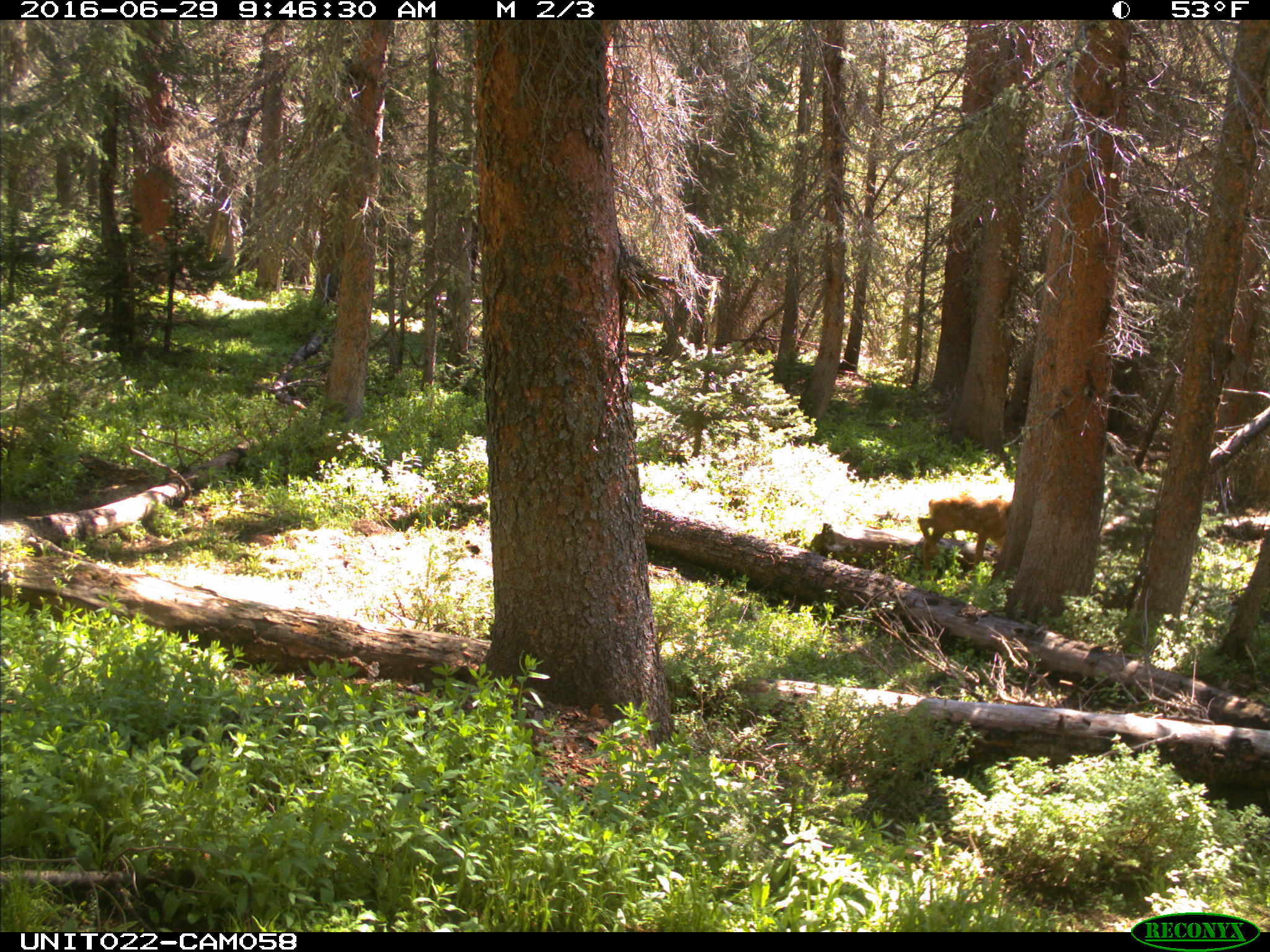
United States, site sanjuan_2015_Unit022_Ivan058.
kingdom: Animalia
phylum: Chordata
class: Mammalia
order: Artiodactyla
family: Cervidae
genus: Cervus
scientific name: Cervus elaphus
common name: red deer